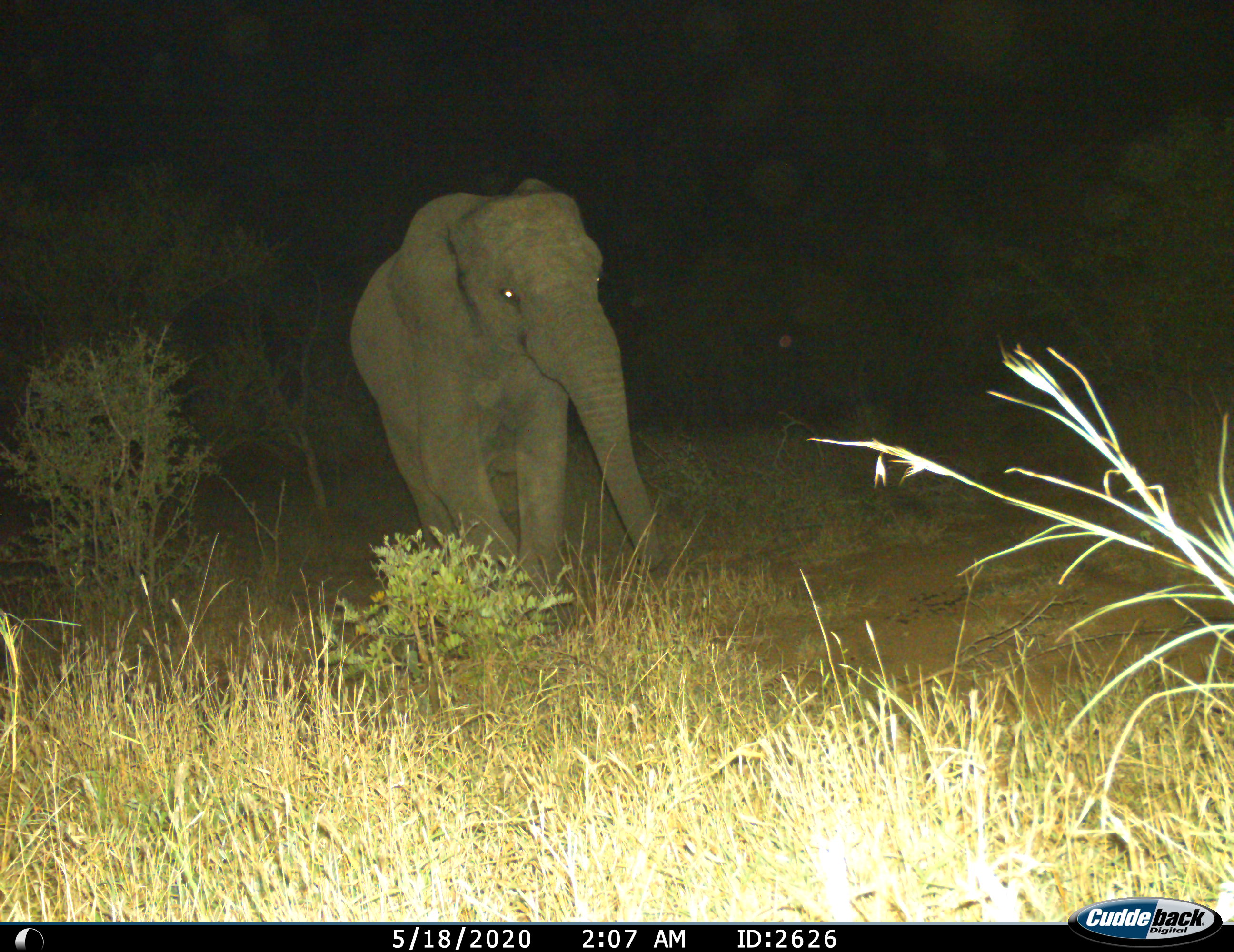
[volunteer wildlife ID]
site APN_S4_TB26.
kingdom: Animalia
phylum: Chordata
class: Mammalia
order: Proboscidea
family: Elephantidae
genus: Loxodonta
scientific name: Loxodonta africana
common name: african bush elephant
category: elephant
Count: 1.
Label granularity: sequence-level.